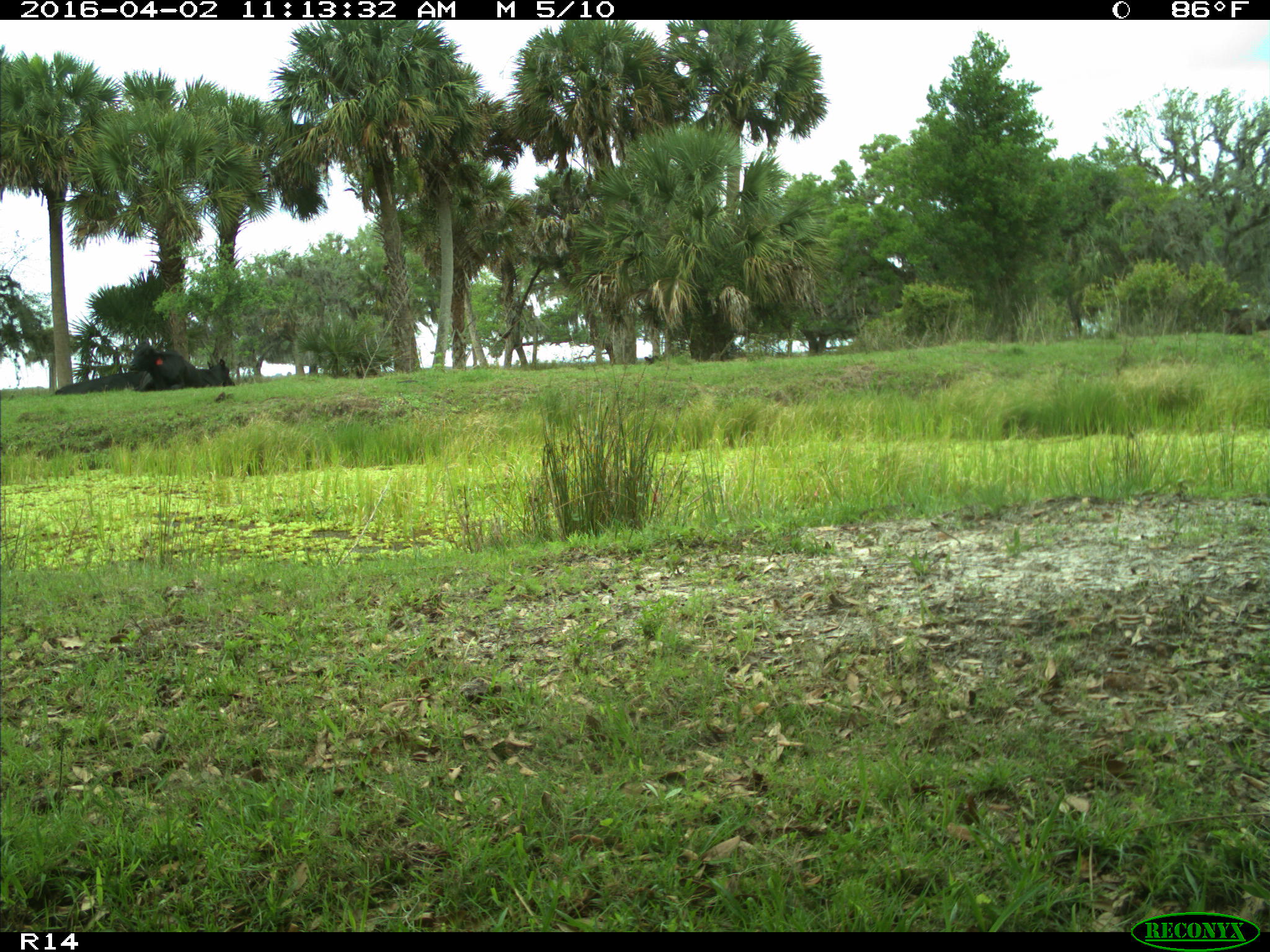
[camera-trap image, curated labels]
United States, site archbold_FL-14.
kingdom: Animalia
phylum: Chordata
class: Mammalia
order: Artiodactyla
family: Bovidae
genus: Bos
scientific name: Bos taurus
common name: domestic cow